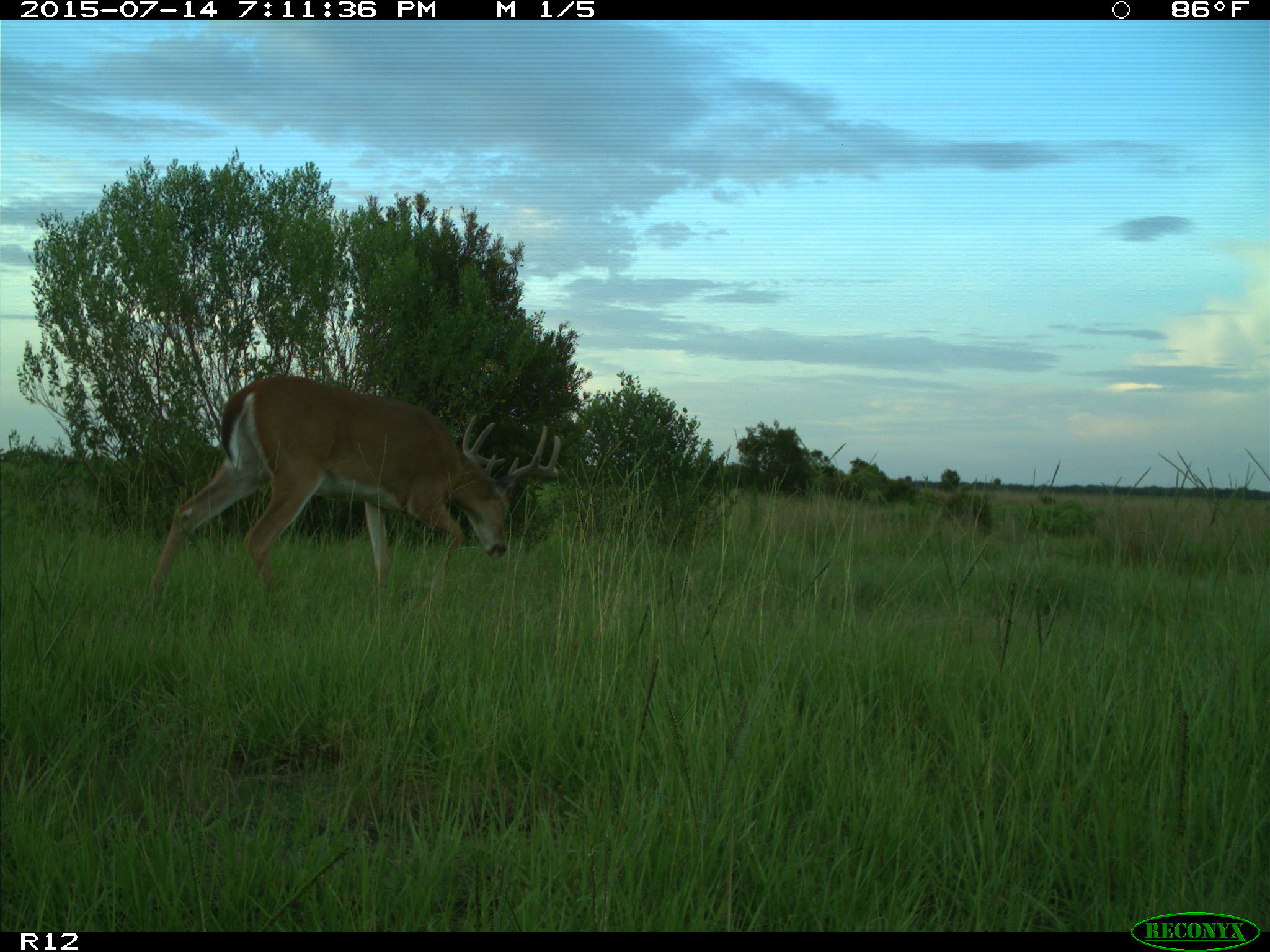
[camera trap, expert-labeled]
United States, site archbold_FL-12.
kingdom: Animalia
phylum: Chordata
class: Mammalia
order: Artiodactyla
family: Cervidae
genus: Odocoileus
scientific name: Odocoileus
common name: deer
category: unidentified deer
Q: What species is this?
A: Unidentified deer (deer) (Odocoileus).